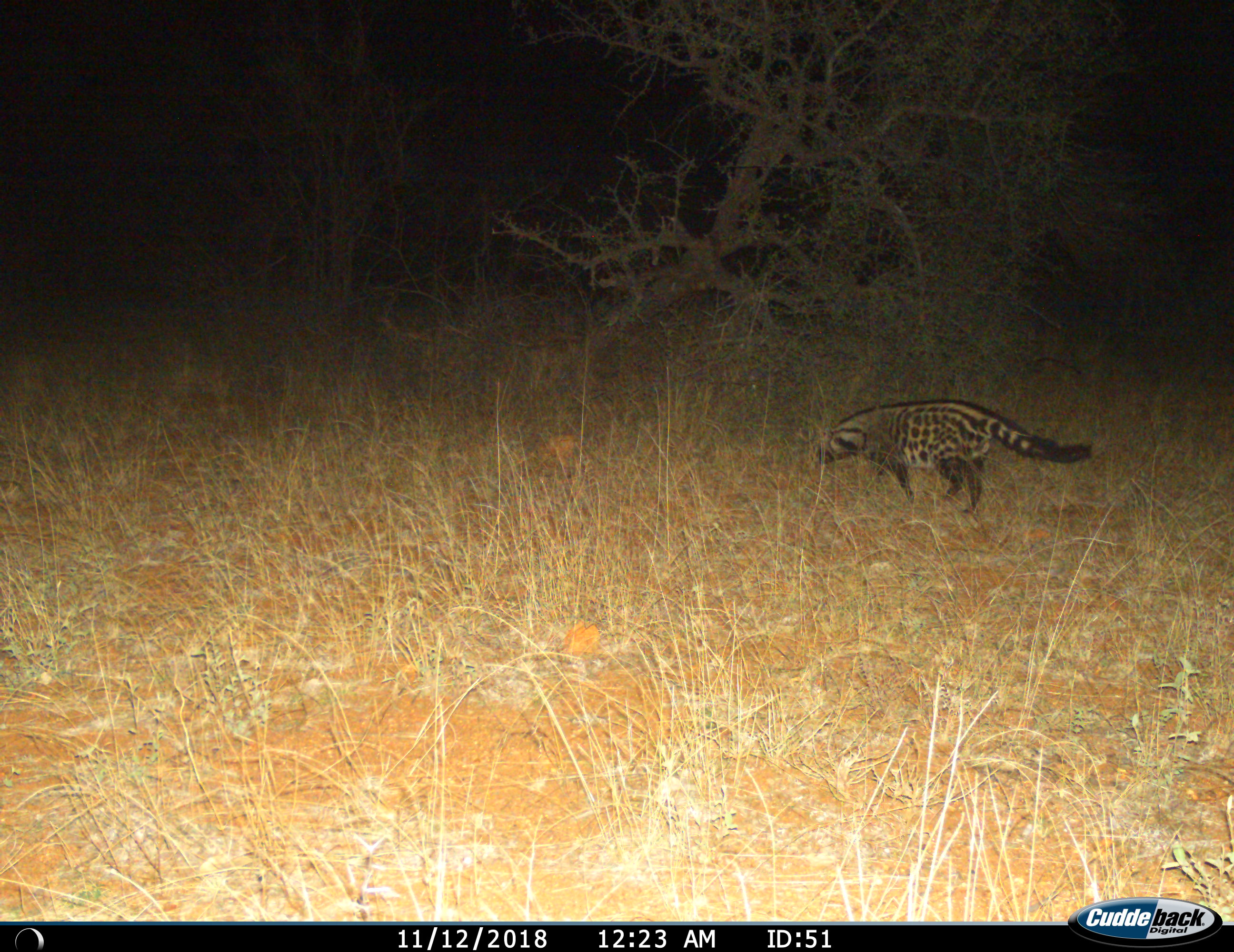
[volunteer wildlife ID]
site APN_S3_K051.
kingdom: Animalia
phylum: Chordata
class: Mammalia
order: Carnivora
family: Viverridae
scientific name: Viverridae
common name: civet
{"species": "civet (Viverridae)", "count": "1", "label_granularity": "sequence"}